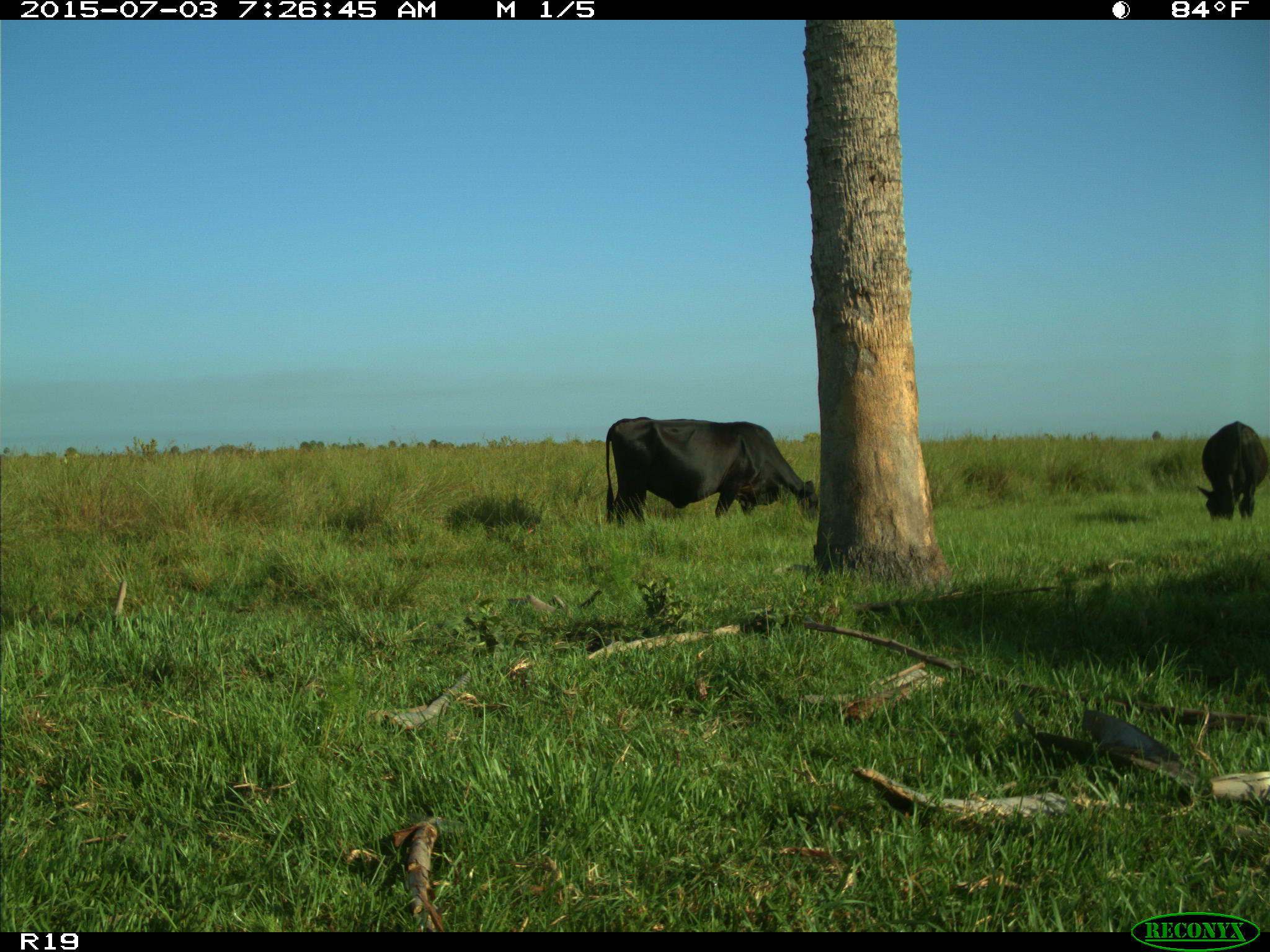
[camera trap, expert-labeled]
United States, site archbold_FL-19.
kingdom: Animalia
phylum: Chordata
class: Mammalia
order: Artiodactyla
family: Bovidae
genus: Bos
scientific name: Bos taurus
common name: domestic cow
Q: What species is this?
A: Bos taurus (domestic cow).